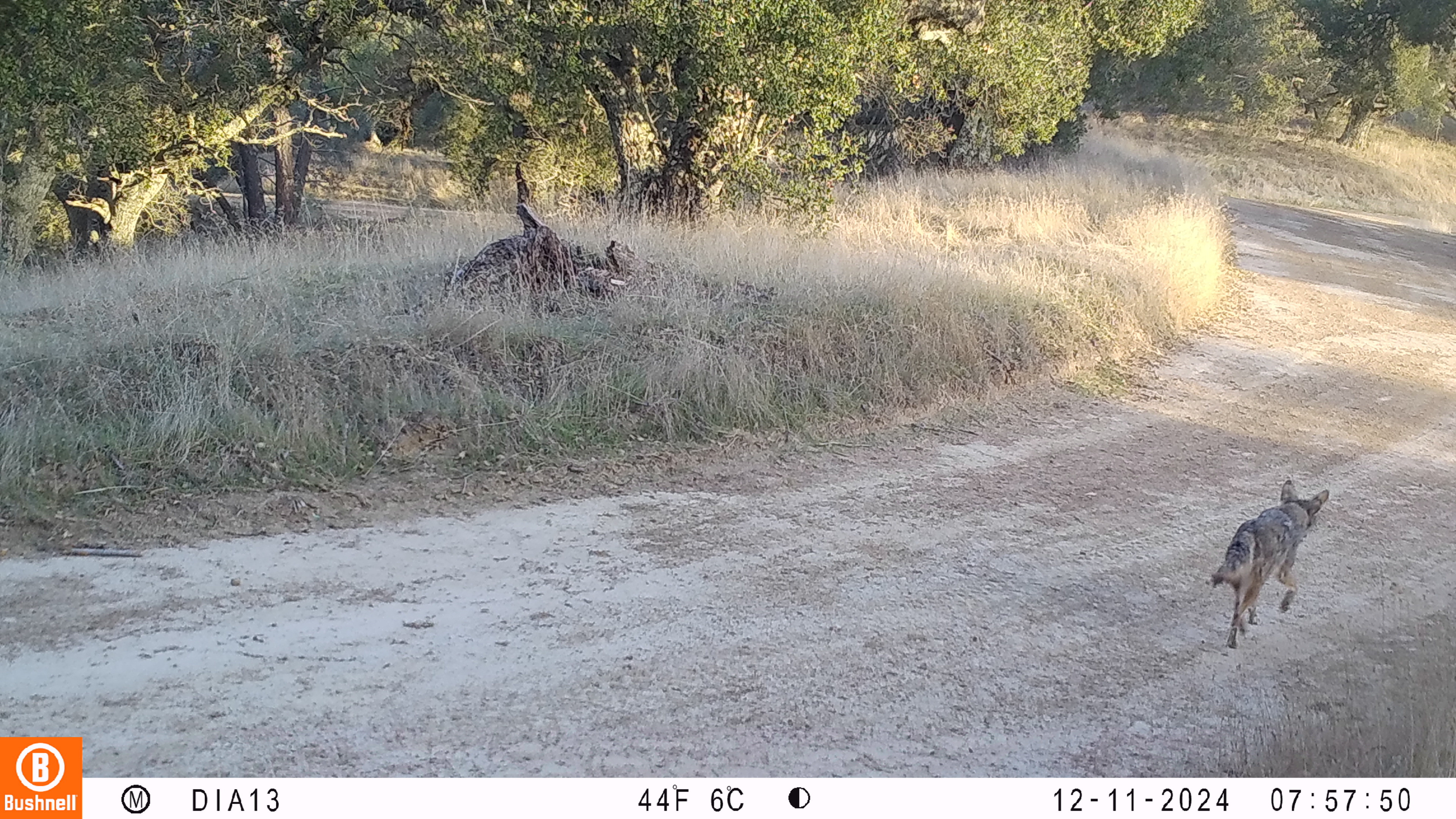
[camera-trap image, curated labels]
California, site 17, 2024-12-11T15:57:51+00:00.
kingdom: Animalia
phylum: Chordata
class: Mammalia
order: Carnivora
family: Canidae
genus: Canis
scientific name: Canis latrans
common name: coyote